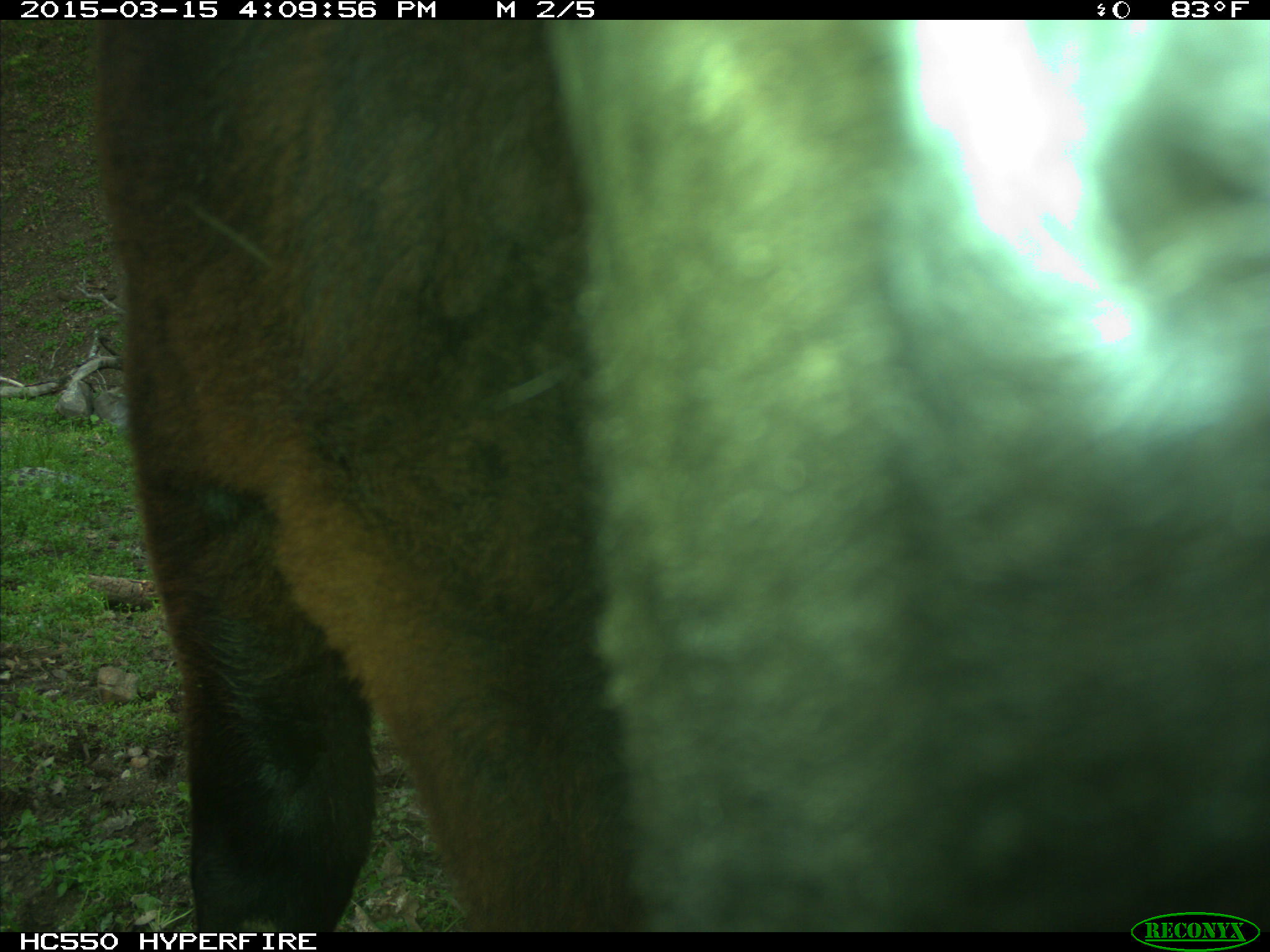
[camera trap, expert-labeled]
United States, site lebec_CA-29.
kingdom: Animalia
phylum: Chordata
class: Mammalia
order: Artiodactyla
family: Bovidae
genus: Bos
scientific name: Bos taurus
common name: domestic cow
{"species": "Bos taurus (domestic cow)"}